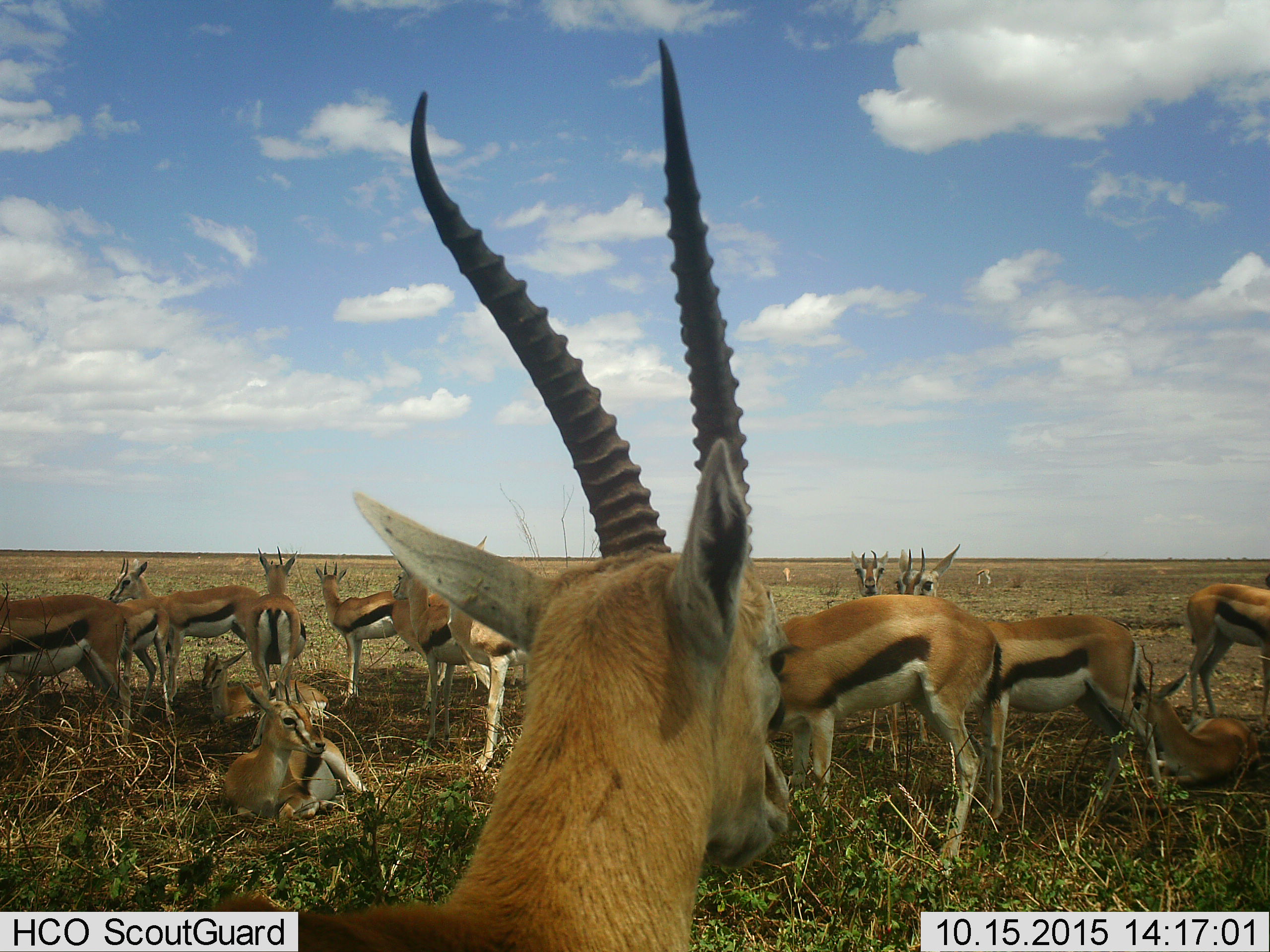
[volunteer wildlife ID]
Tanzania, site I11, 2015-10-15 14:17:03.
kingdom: Animalia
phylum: Chordata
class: Mammalia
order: Artiodactyla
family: Bovidae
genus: Eudorcas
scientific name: Eudorcas thomsonii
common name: thomson's gazelle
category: gazellethomsons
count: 11-50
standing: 100%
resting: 89%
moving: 44%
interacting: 11%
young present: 22%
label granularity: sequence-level